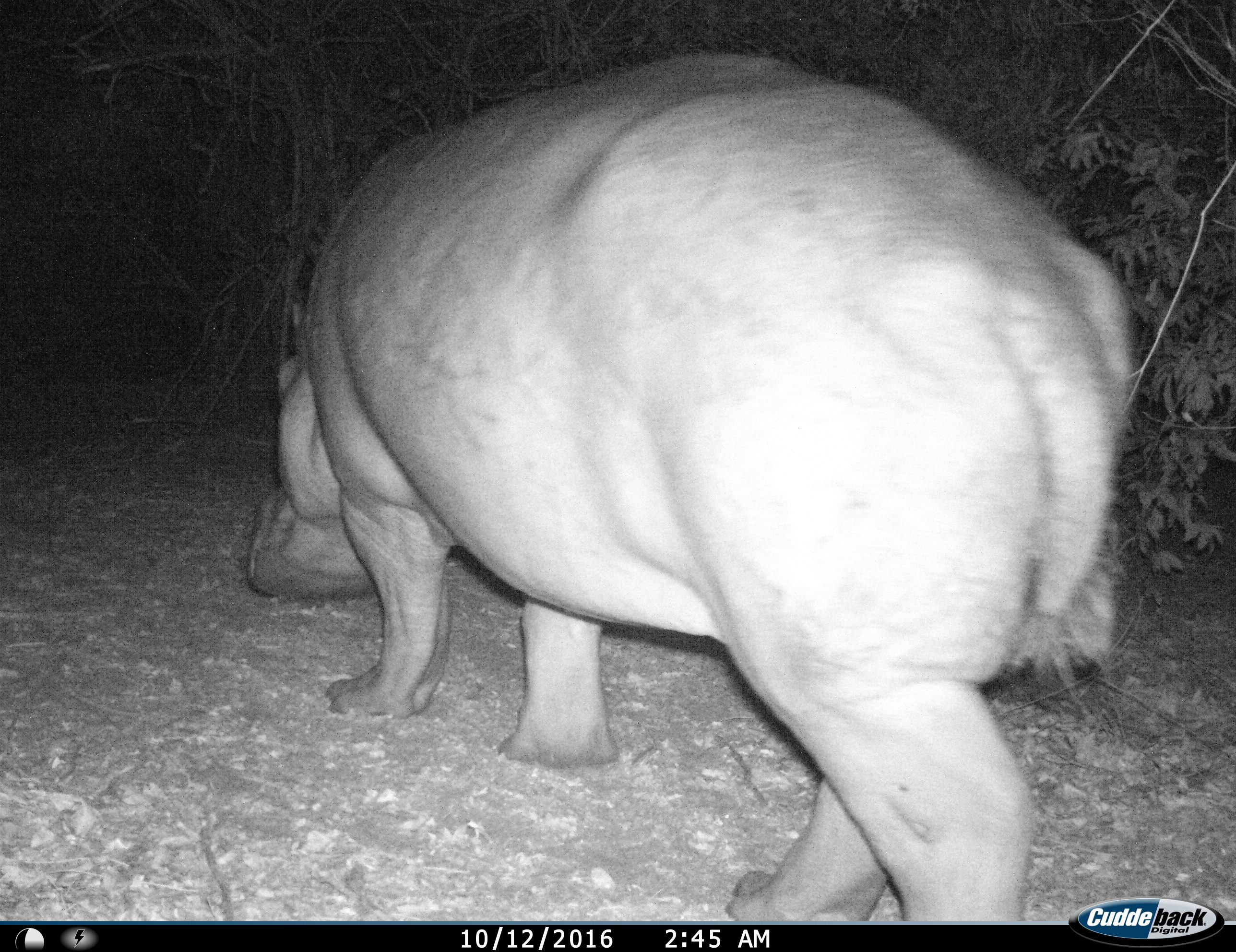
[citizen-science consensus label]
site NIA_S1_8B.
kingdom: Animalia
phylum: Chordata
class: Mammalia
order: Artiodactyla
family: Hippopotamidae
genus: Hippopotamus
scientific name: Hippopotamus amphibius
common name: hippopotamus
Hippopotamus (Hippopotamus amphibius), count 1. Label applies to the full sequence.